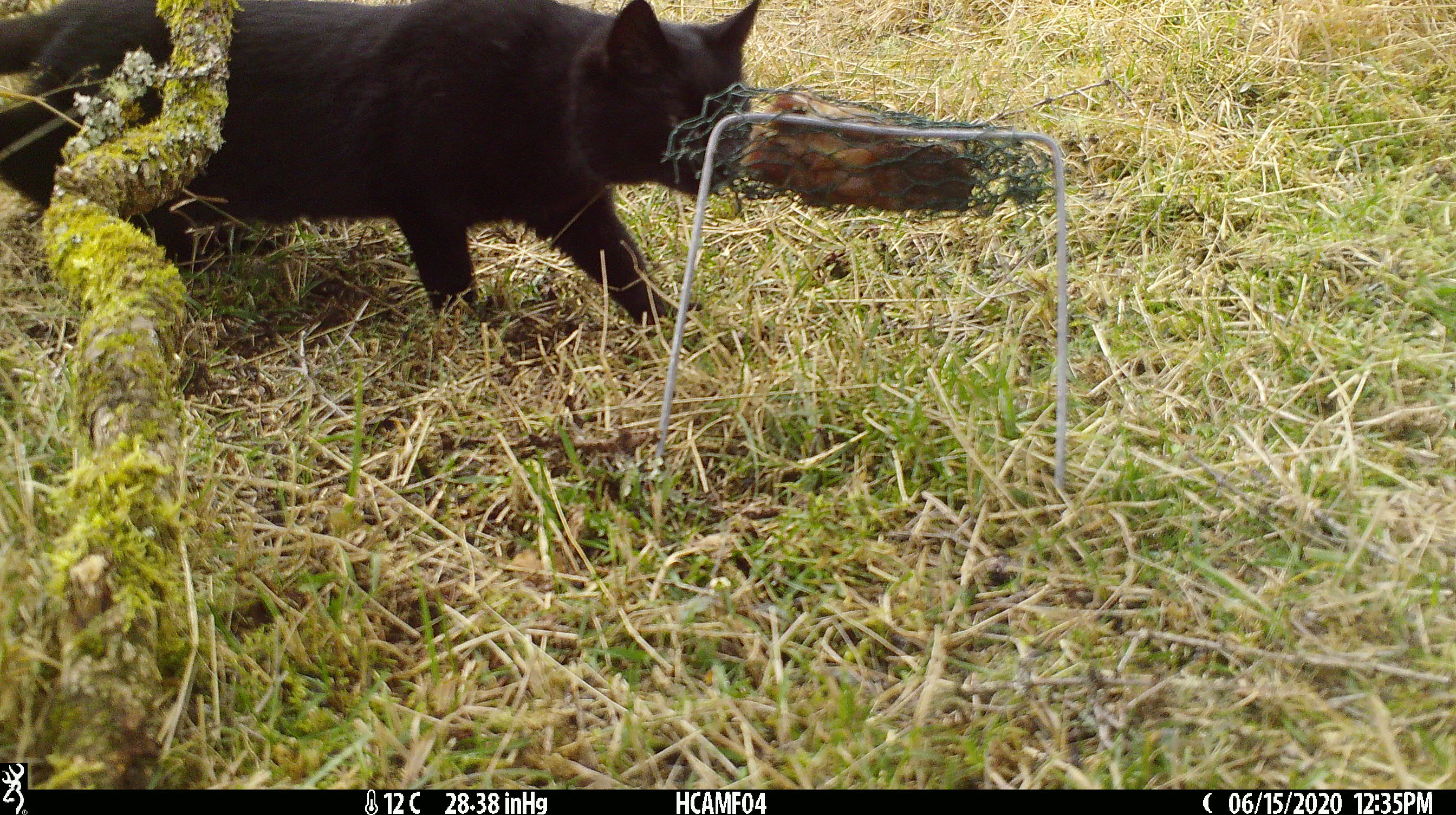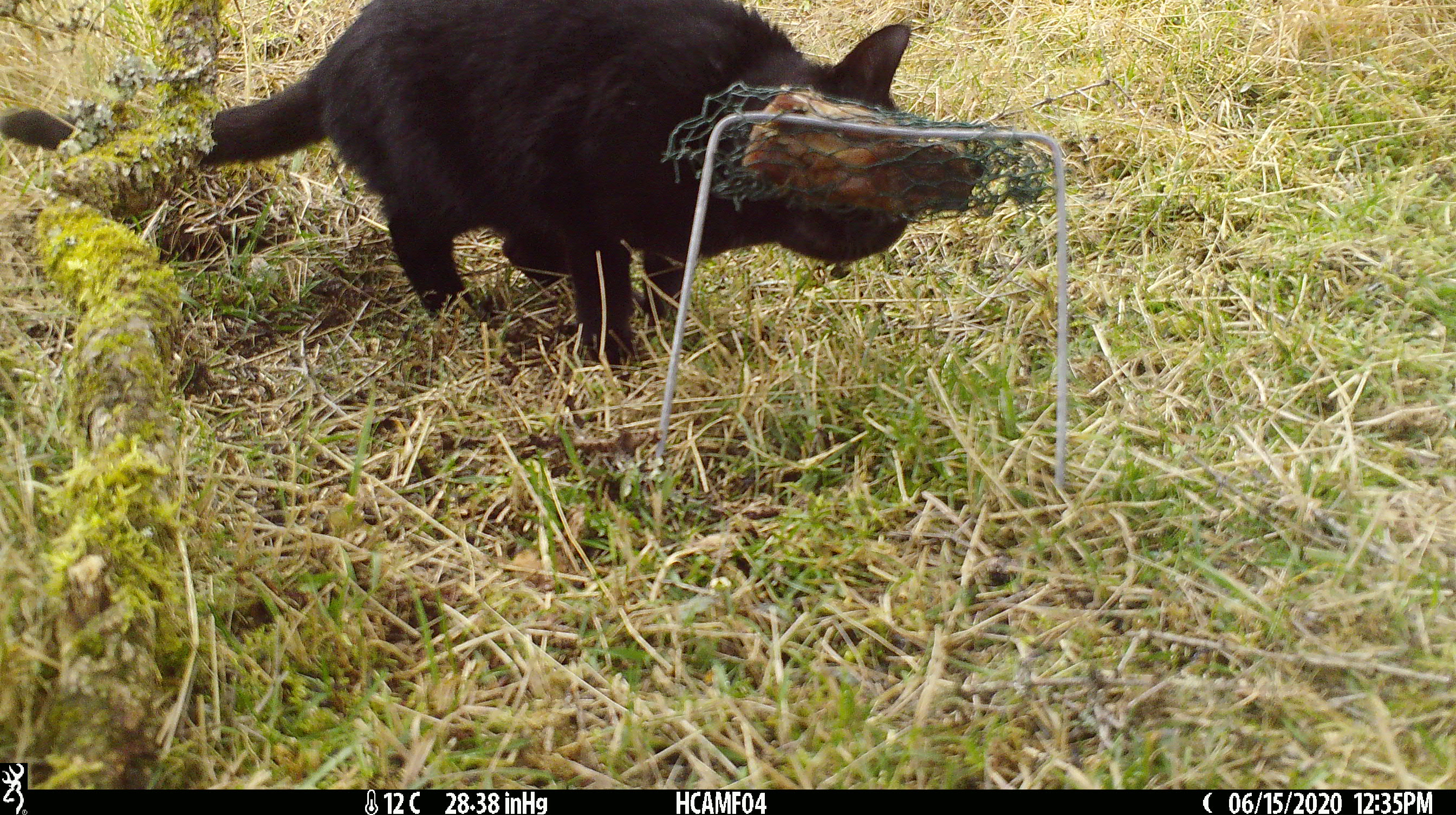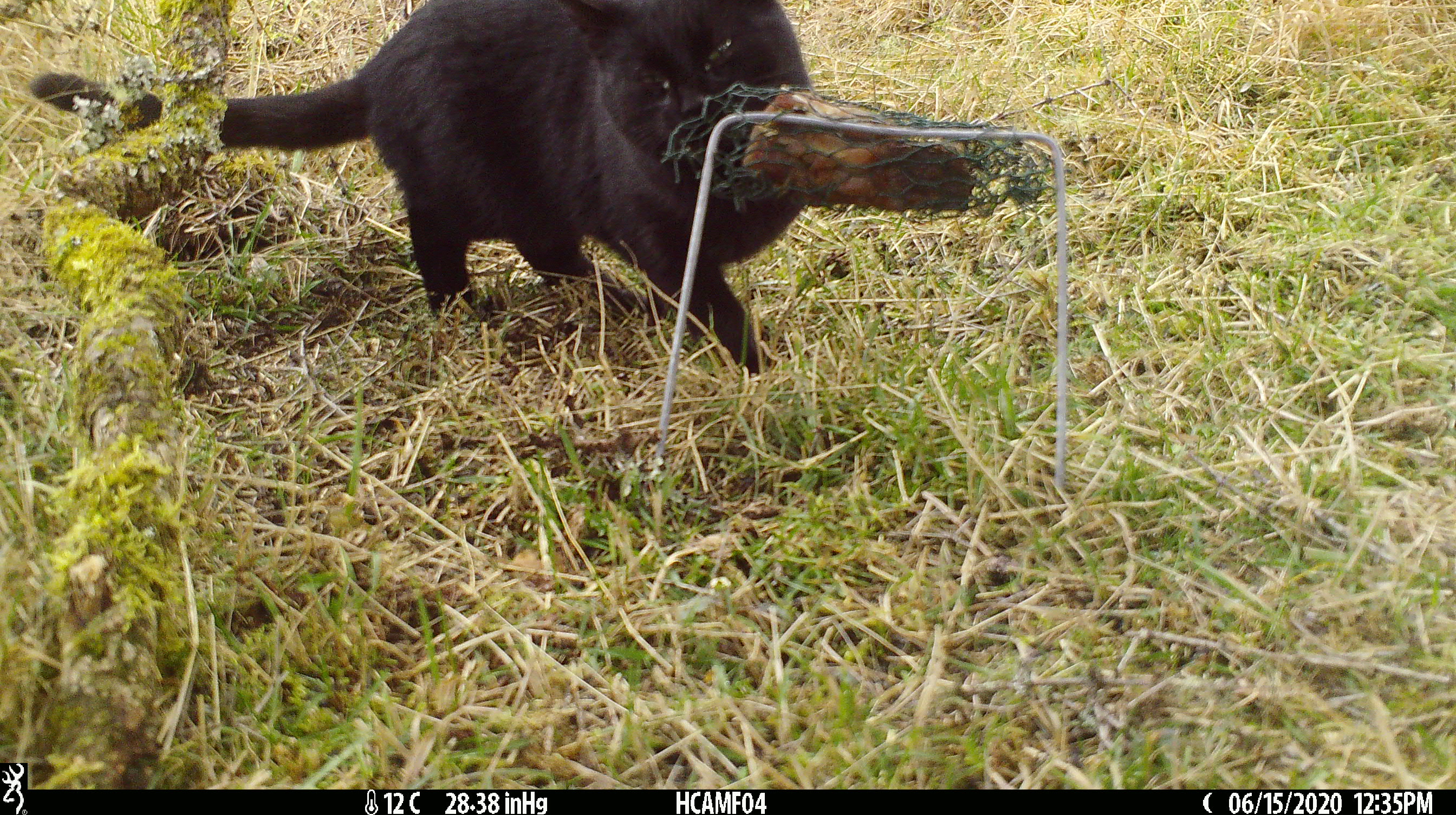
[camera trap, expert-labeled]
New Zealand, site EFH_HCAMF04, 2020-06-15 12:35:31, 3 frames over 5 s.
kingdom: Animalia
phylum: Chordata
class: Mammalia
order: Carnivora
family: Felidae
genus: Felis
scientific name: Felis catus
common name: domestic cat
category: cat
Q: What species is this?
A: Cat (domestic cat) (Felis catus).